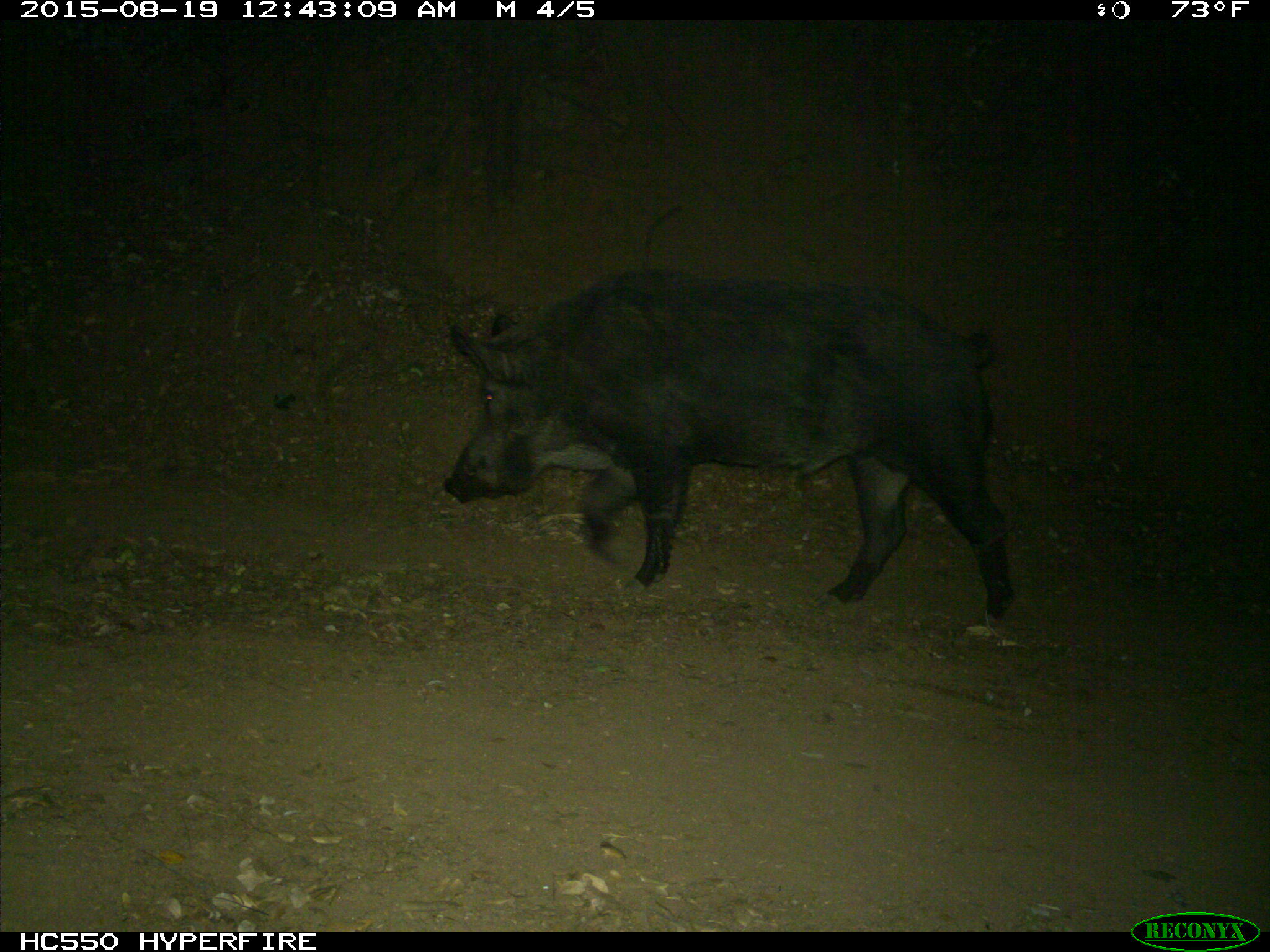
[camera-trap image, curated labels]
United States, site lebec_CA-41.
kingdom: Animalia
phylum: Chordata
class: Mammalia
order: Artiodactyla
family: Suidae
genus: Sus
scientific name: Sus scrofa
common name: wild boar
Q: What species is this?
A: Sus scrofa (wild boar).